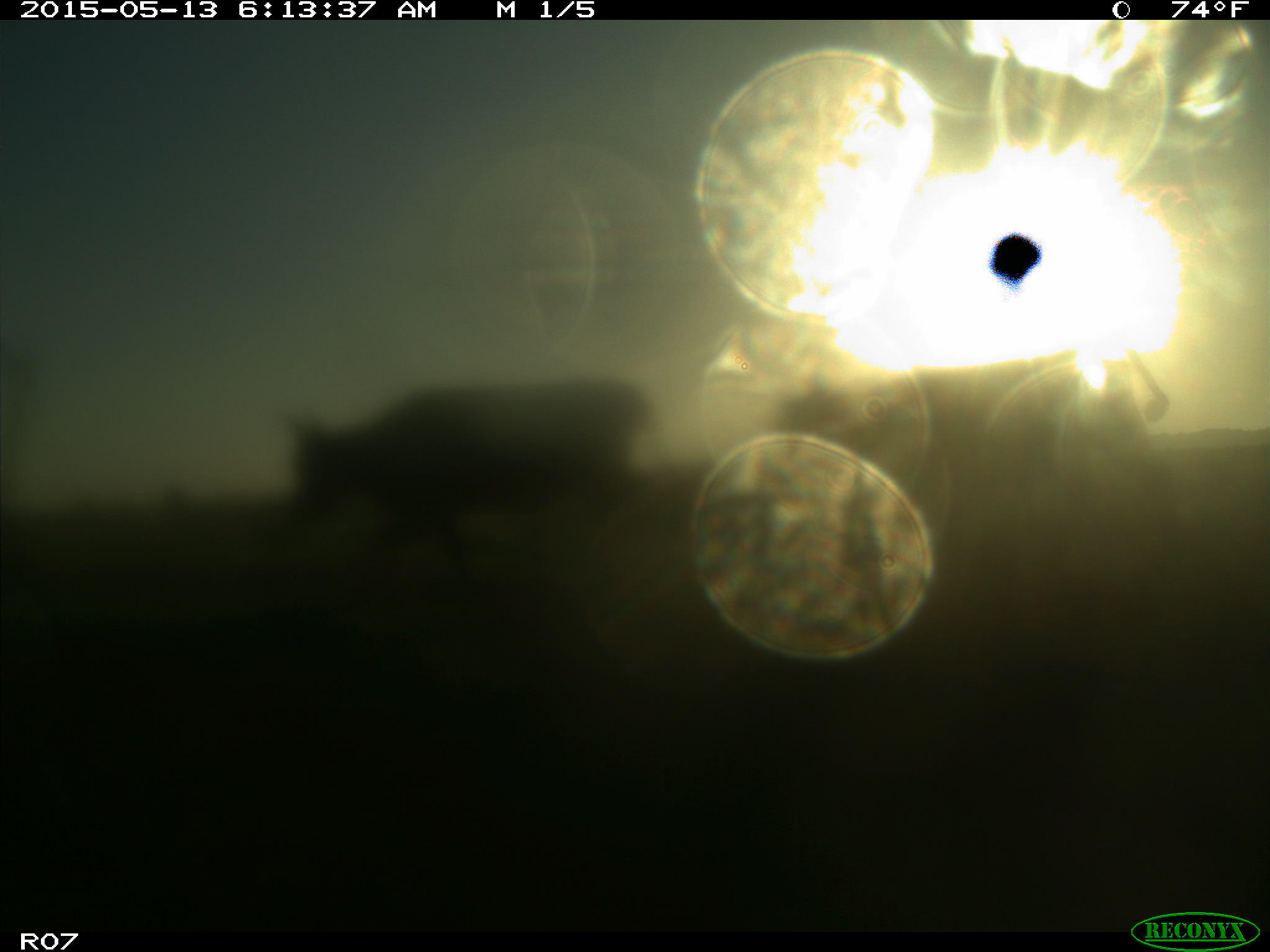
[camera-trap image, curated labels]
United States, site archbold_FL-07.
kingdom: Animalia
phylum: Chordata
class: Mammalia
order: Artiodactyla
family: Bovidae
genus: Bos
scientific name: Bos taurus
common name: domestic cow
Bos taurus (domestic cow).